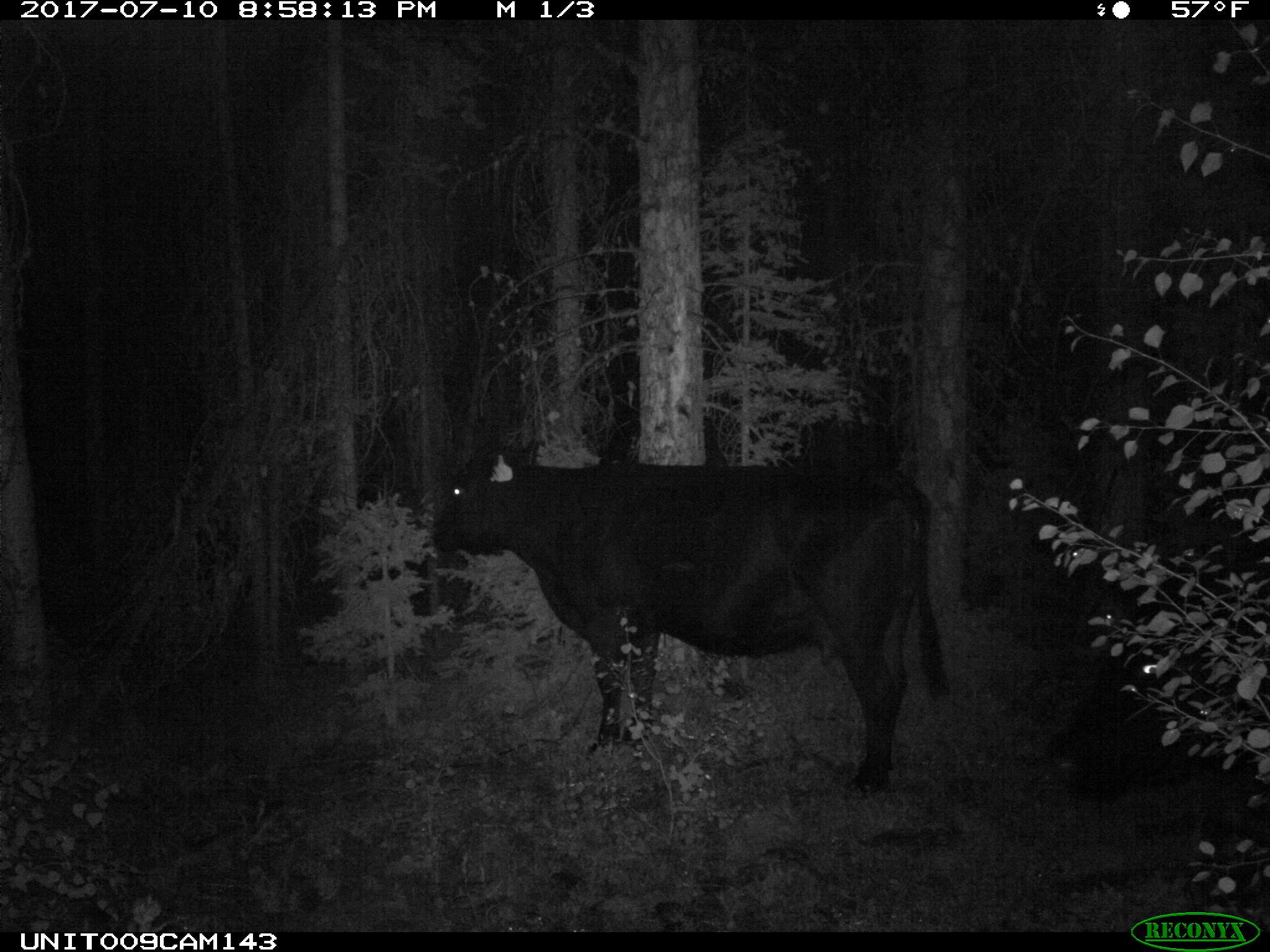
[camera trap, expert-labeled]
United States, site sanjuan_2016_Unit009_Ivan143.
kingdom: Animalia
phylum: Chordata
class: Mammalia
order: Artiodactyla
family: Bovidae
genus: Bos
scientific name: Bos taurus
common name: domestic cow